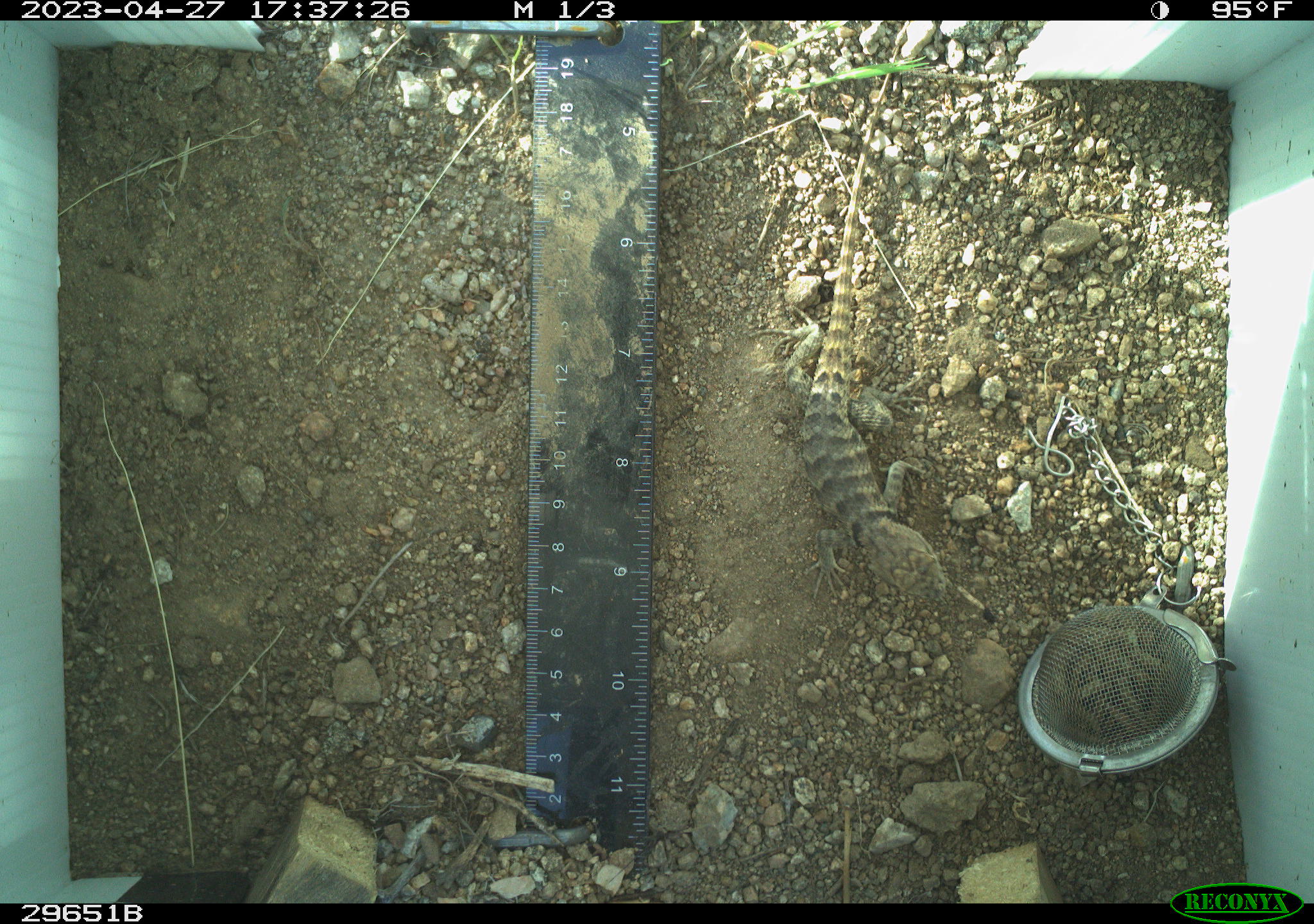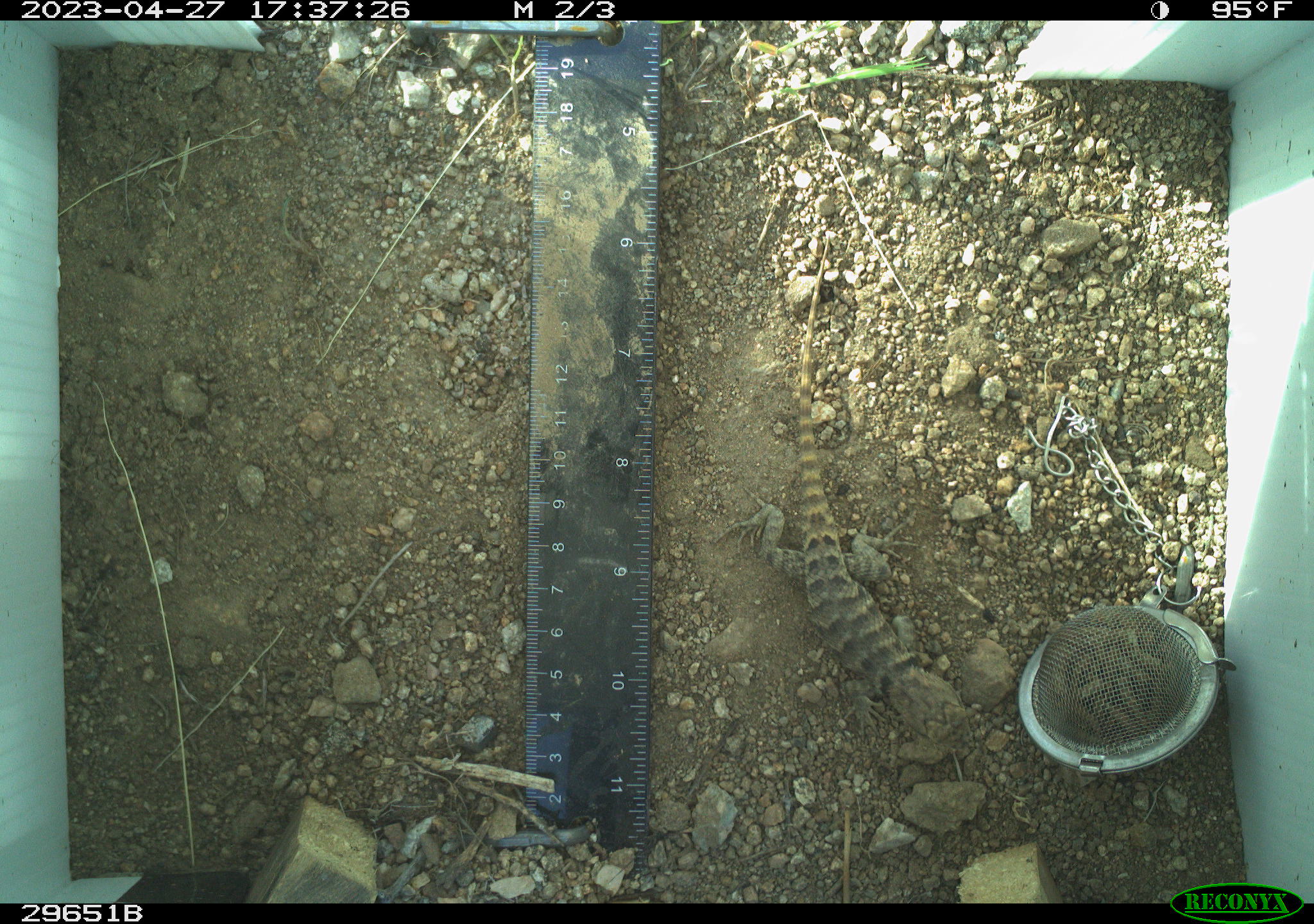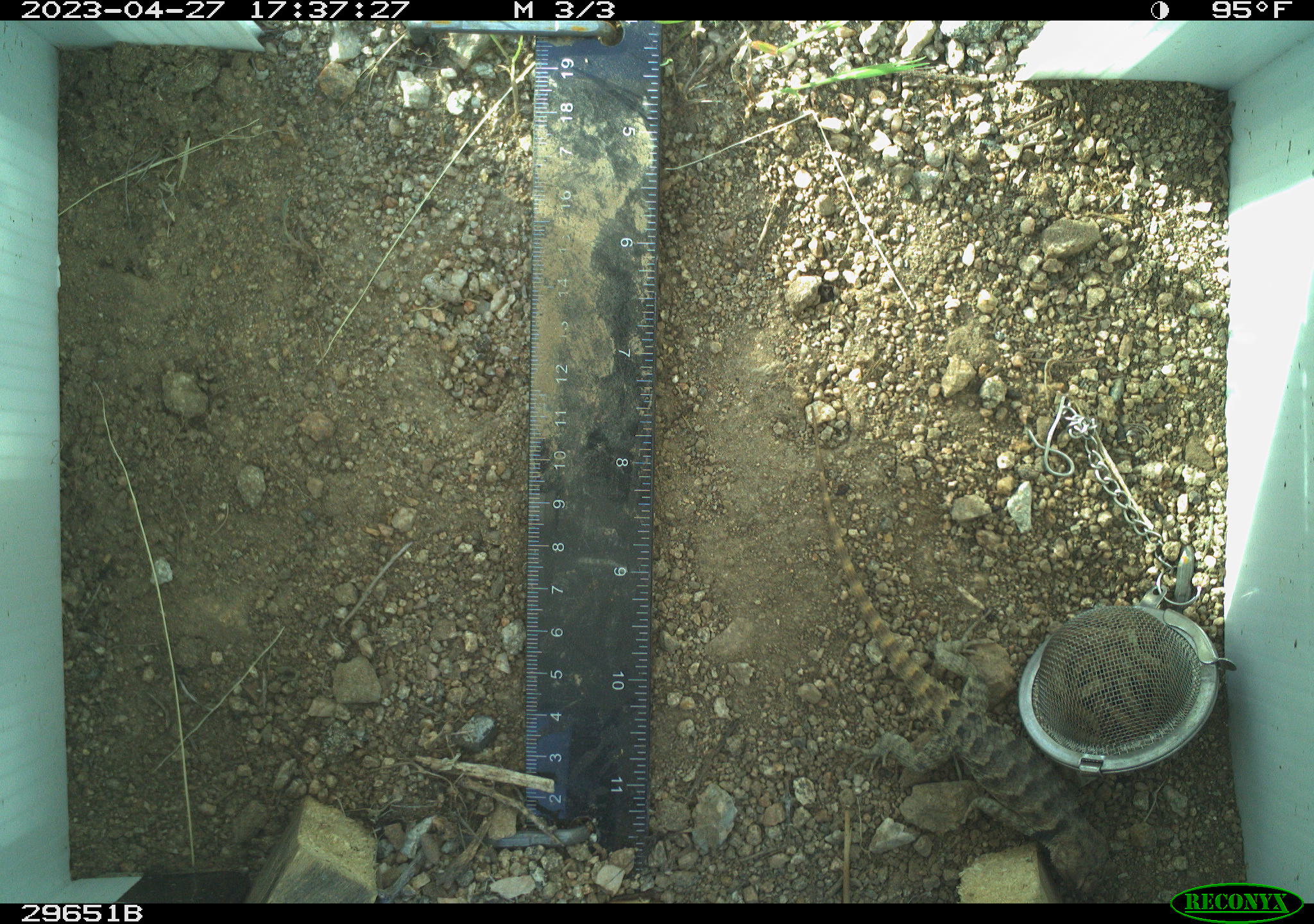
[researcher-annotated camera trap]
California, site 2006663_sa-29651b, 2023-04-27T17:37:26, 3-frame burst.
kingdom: Animalia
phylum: Chordata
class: Reptilia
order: Squamata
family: Phrynosomatidae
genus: Sceloporus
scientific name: Sceloporus uniformis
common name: yellow-backed spiny lizard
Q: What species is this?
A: Yellow-backed spiny lizard (Sceloporus uniformis).